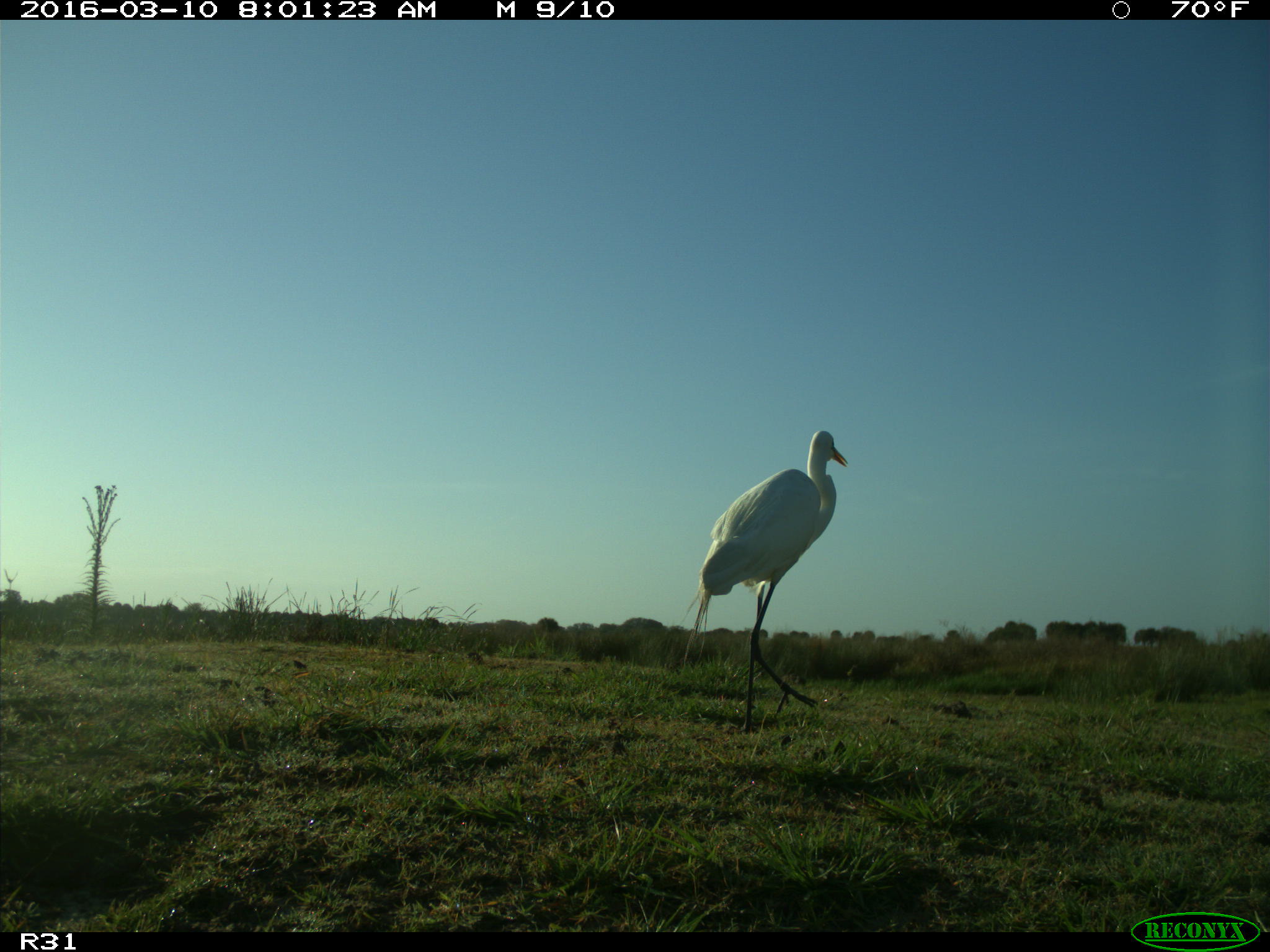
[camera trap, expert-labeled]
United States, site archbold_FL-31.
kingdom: Animalia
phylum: Chordata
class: Aves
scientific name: Aves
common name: birds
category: unidentified bird